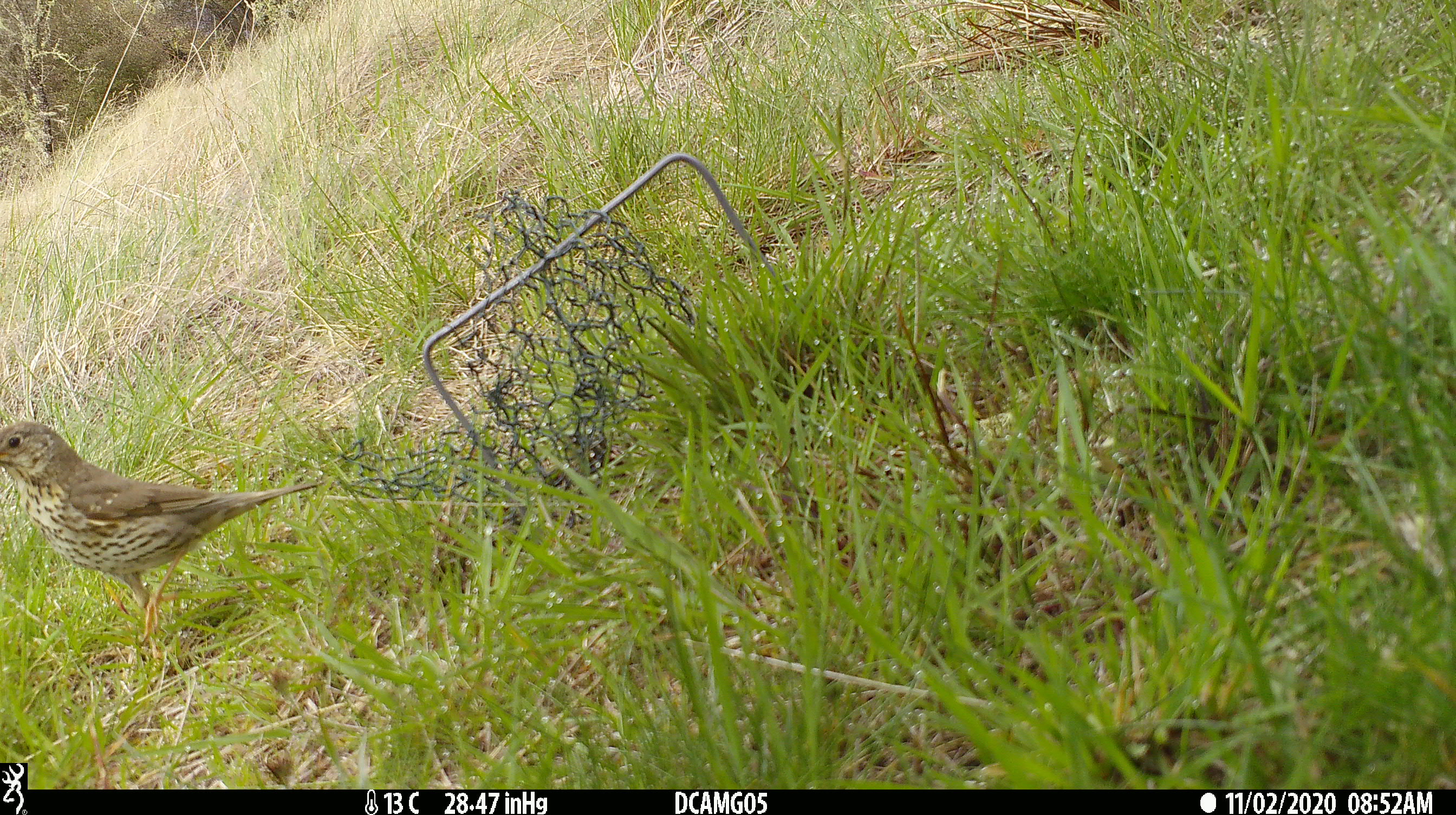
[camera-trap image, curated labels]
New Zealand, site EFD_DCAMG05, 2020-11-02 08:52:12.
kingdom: Animalia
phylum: Chordata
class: Aves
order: Passeriformes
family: Turdidae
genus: Turdus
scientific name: Turdus philomelos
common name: song thrush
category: thrush